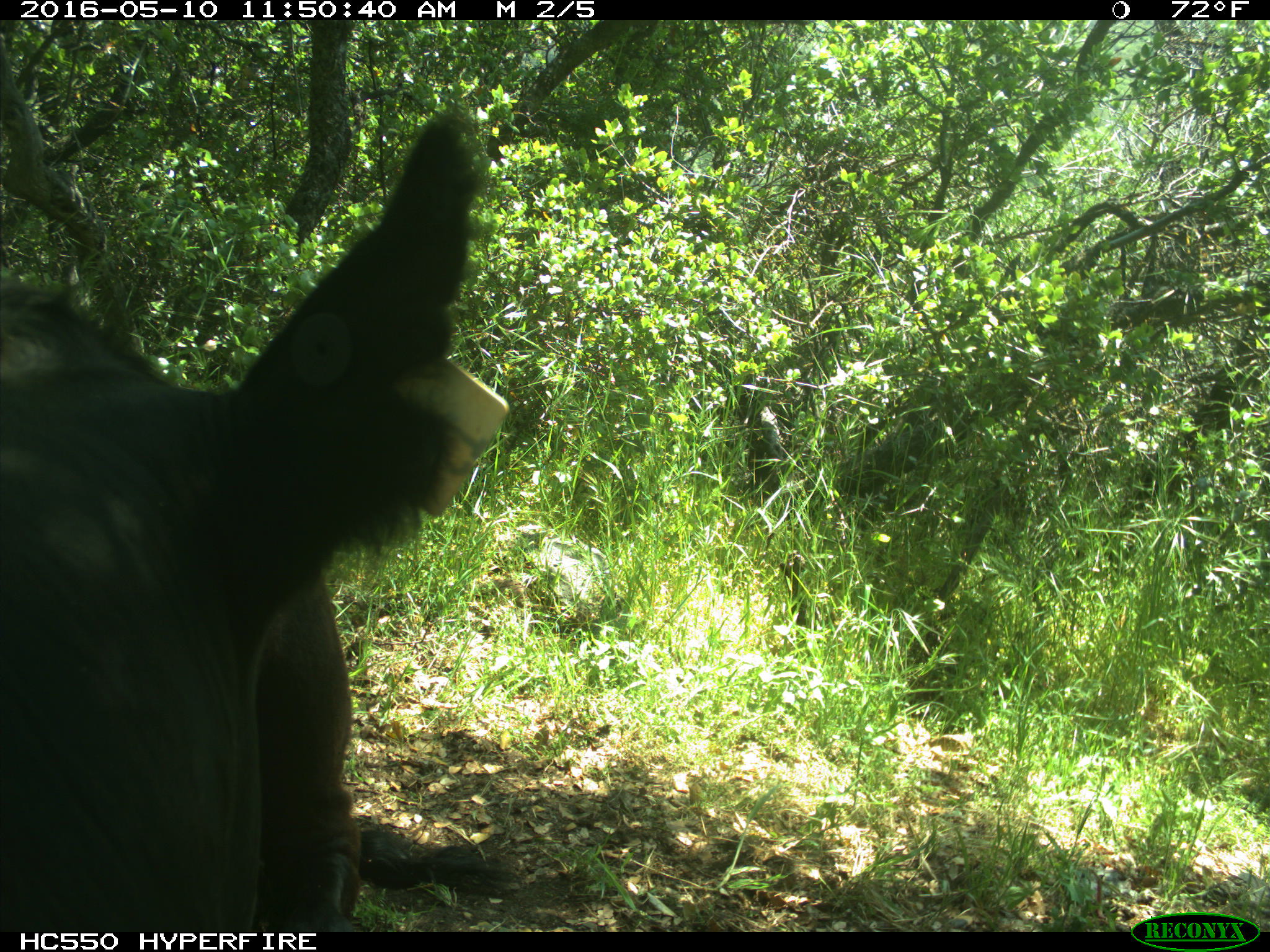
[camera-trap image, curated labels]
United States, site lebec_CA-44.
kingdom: Animalia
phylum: Chordata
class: Mammalia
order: Artiodactyla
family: Bovidae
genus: Bos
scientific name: Bos taurus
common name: domestic cow